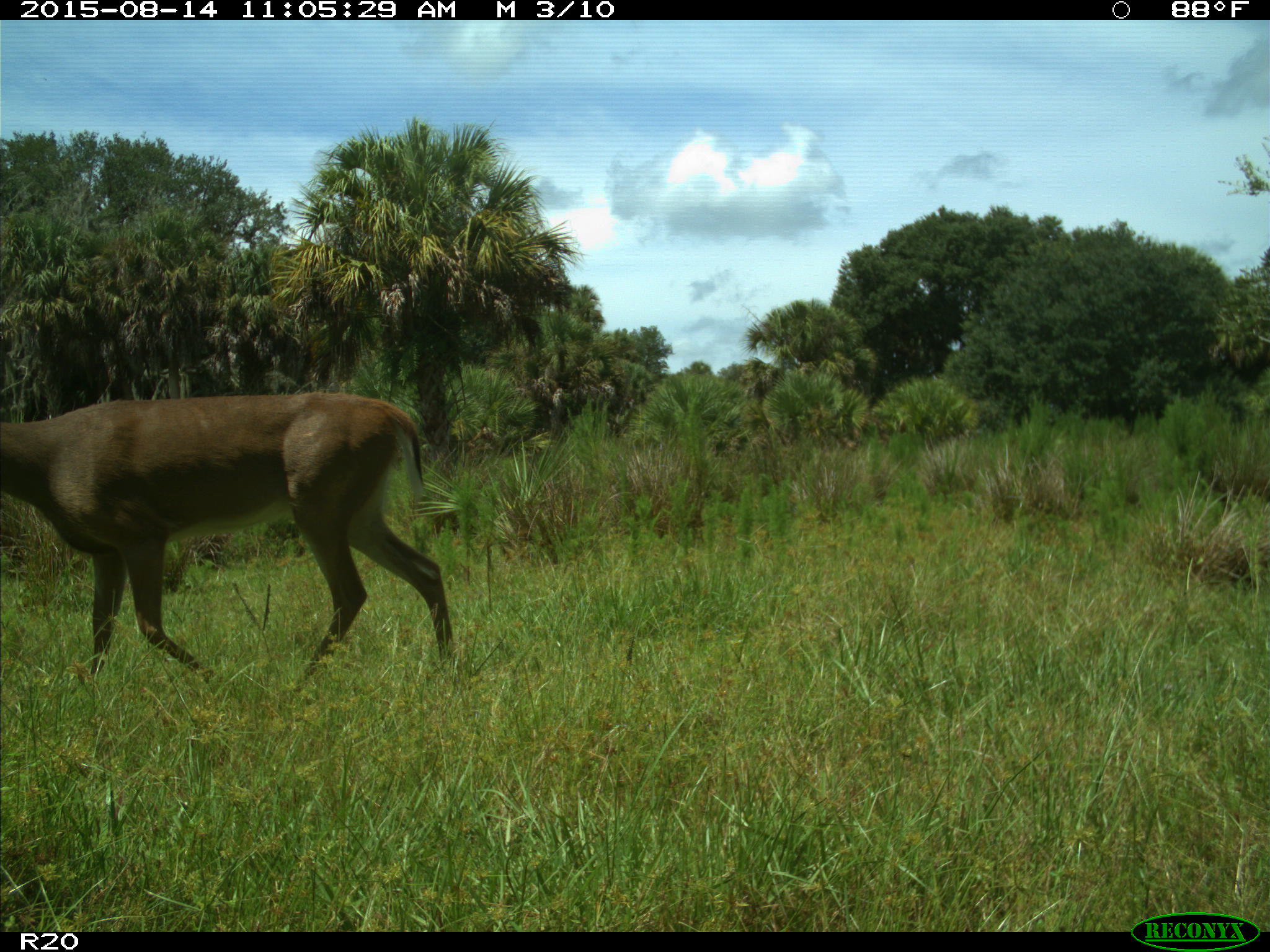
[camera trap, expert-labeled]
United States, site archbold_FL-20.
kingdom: Animalia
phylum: Chordata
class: Mammalia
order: Artiodactyla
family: Cervidae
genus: Odocoileus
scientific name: Odocoileus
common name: deer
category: unidentified deer